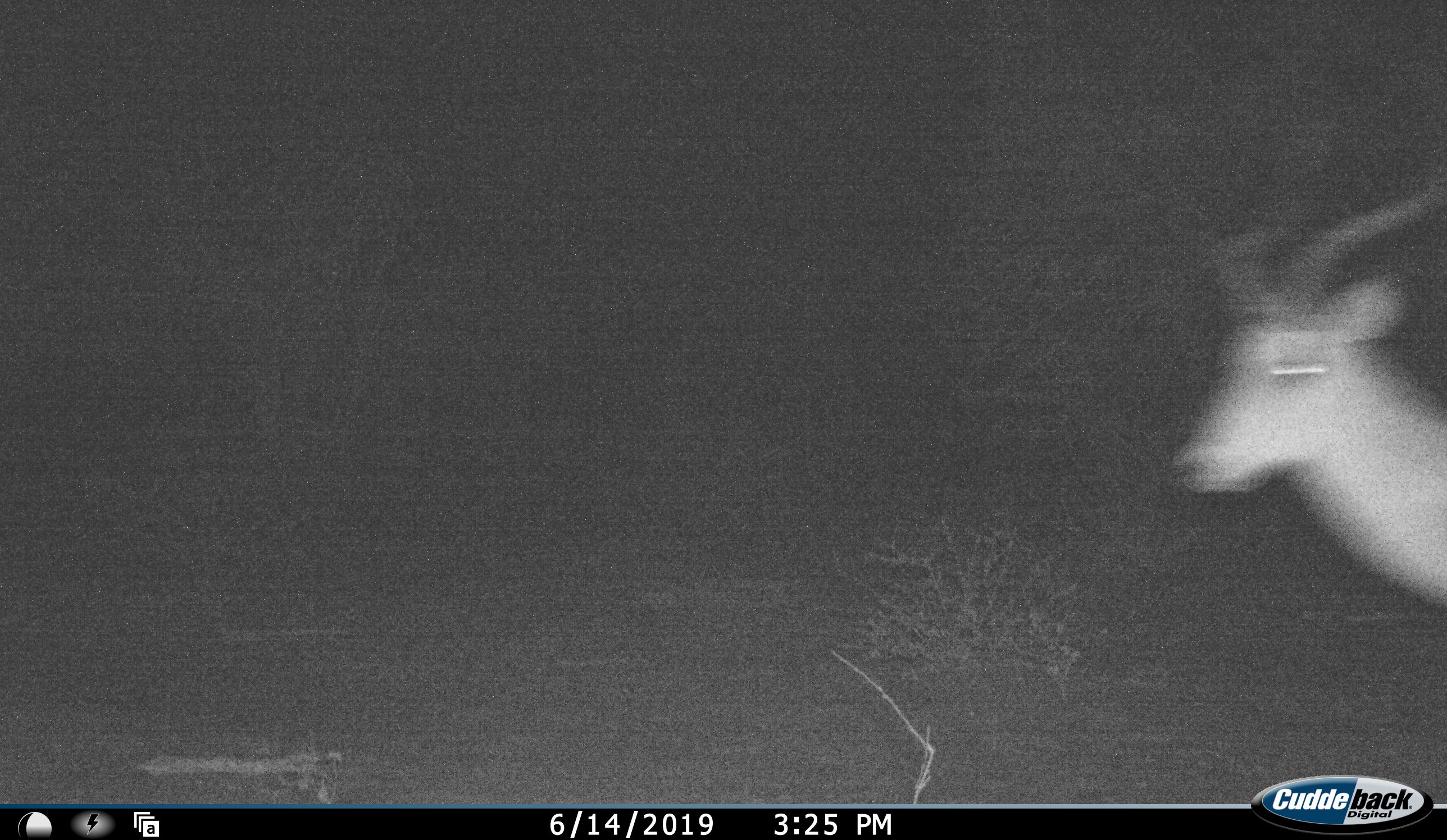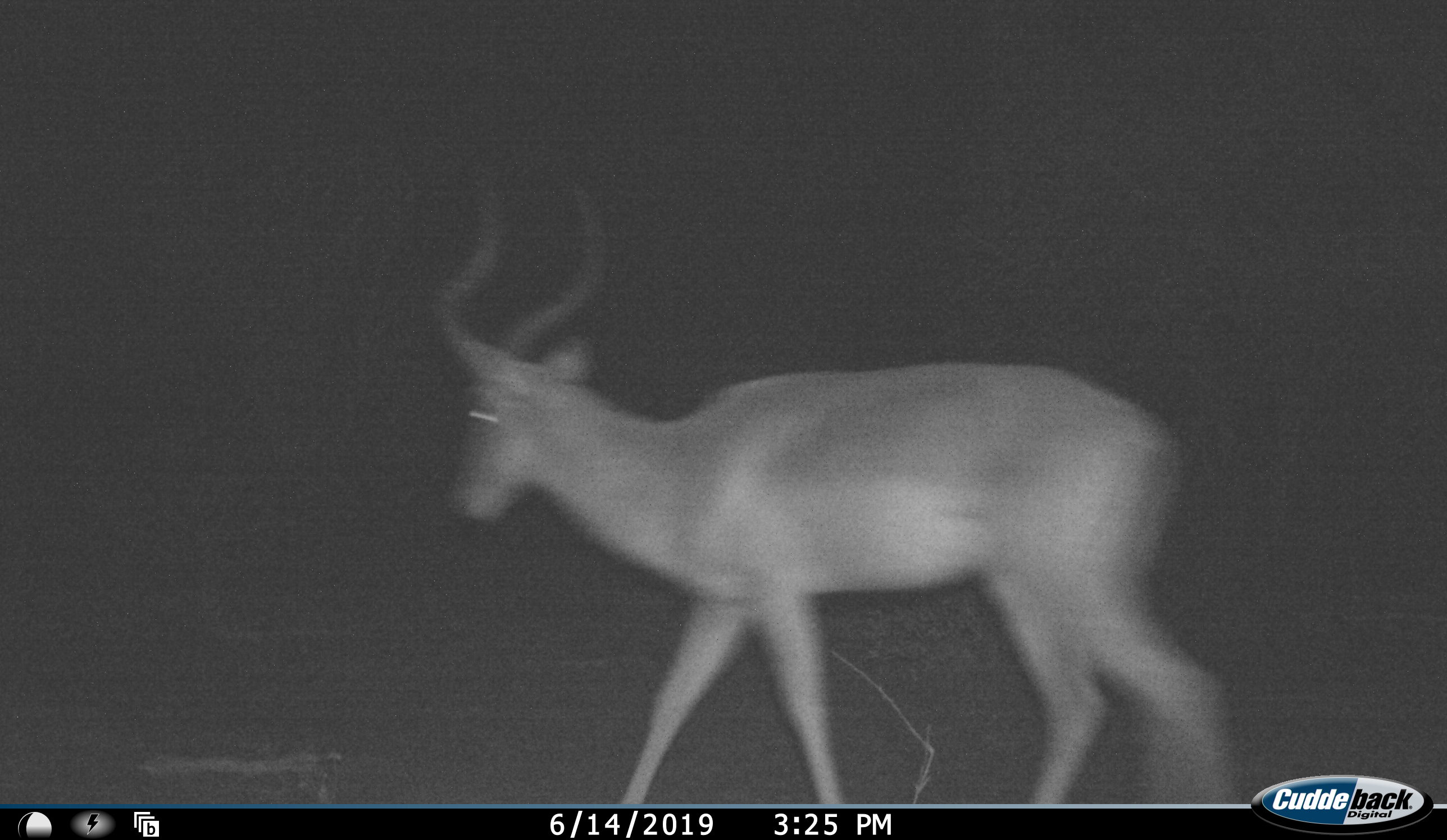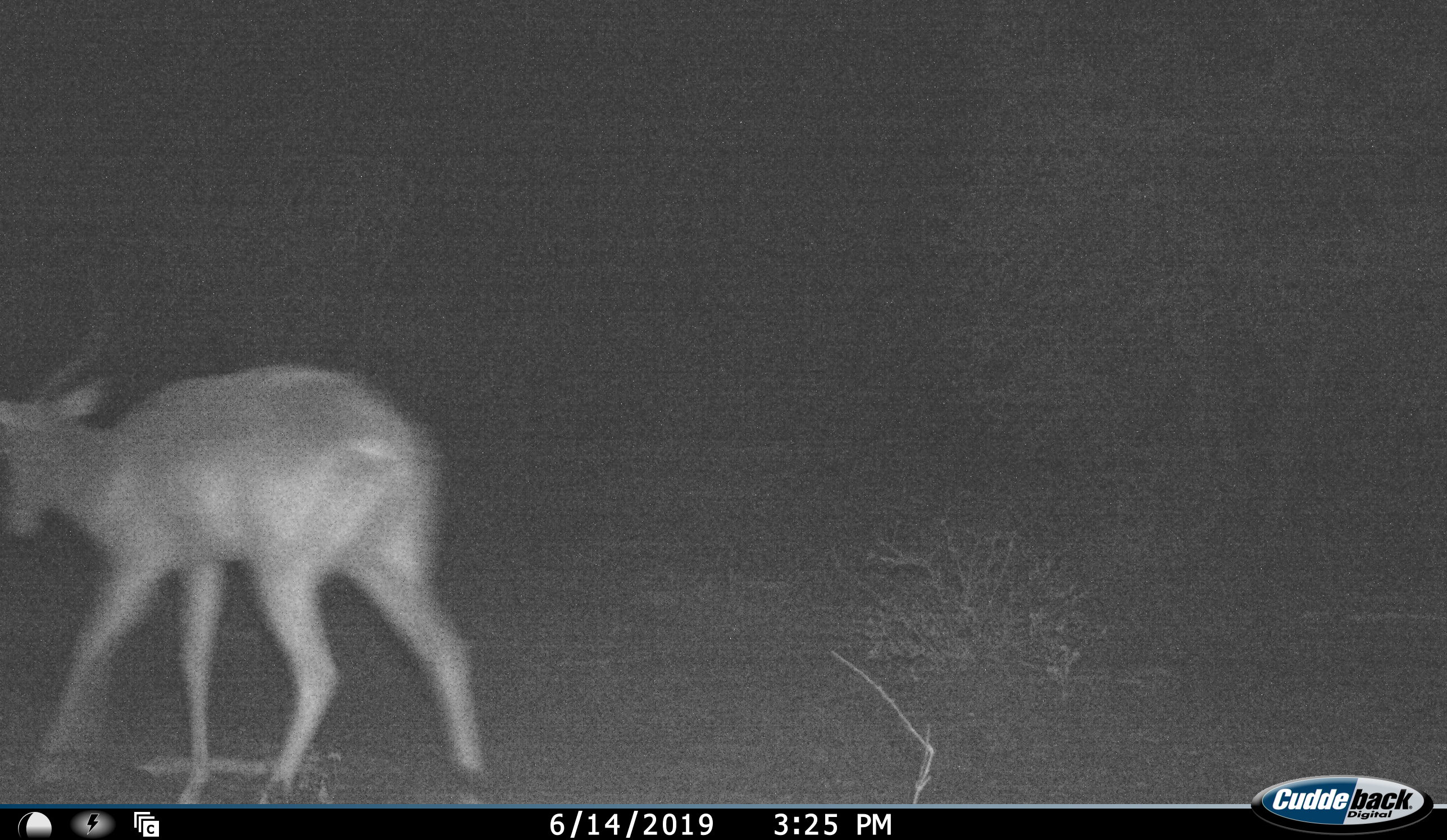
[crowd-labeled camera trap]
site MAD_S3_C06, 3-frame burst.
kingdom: Animalia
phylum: Chordata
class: Mammalia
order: Artiodactyla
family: Bovidae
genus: Aepyceros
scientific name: Aepyceros melampus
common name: impala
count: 1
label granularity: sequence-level